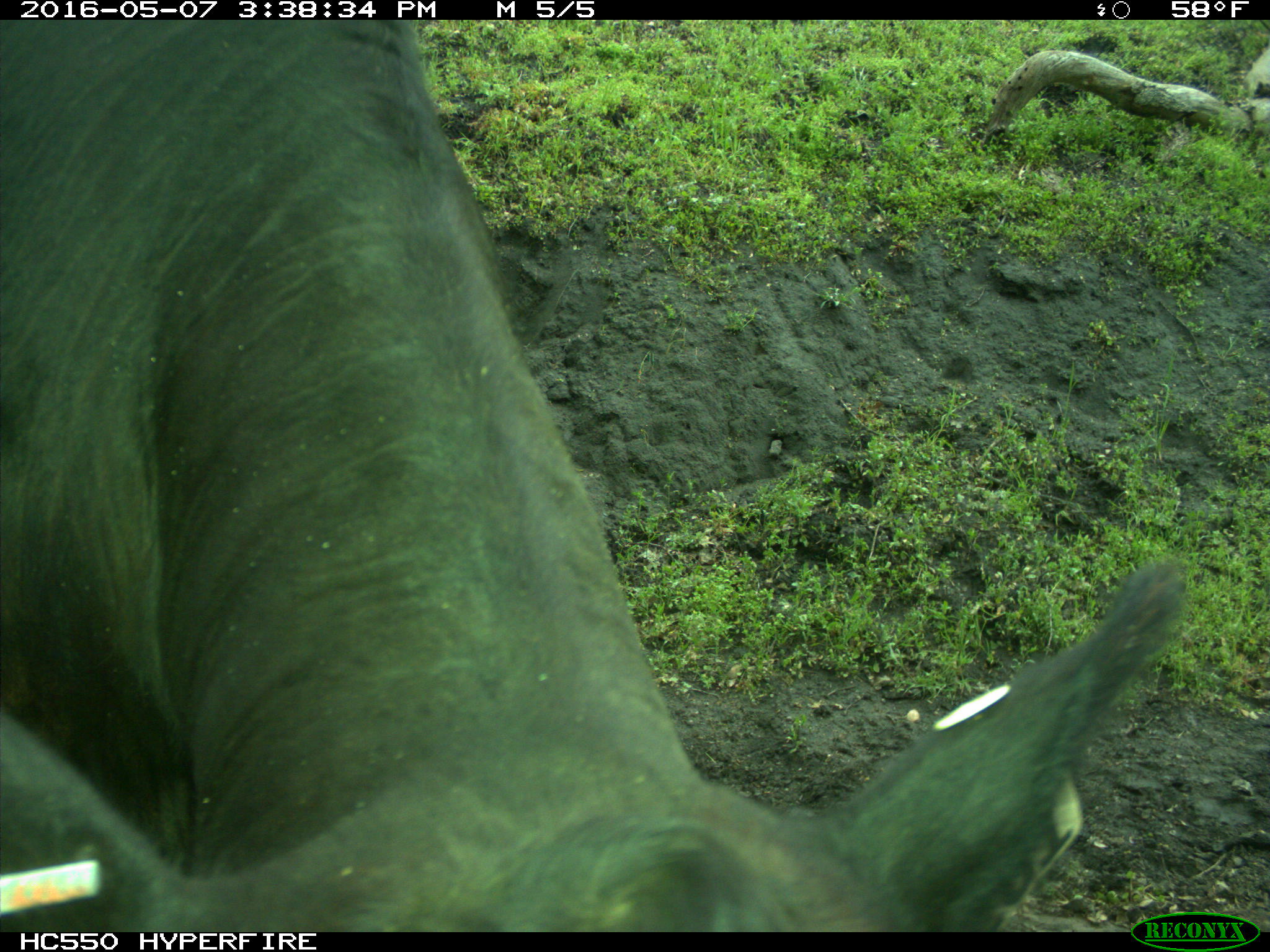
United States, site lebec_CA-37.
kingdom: Animalia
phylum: Chordata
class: Mammalia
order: Artiodactyla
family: Bovidae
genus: Bos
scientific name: Bos taurus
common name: domestic cow